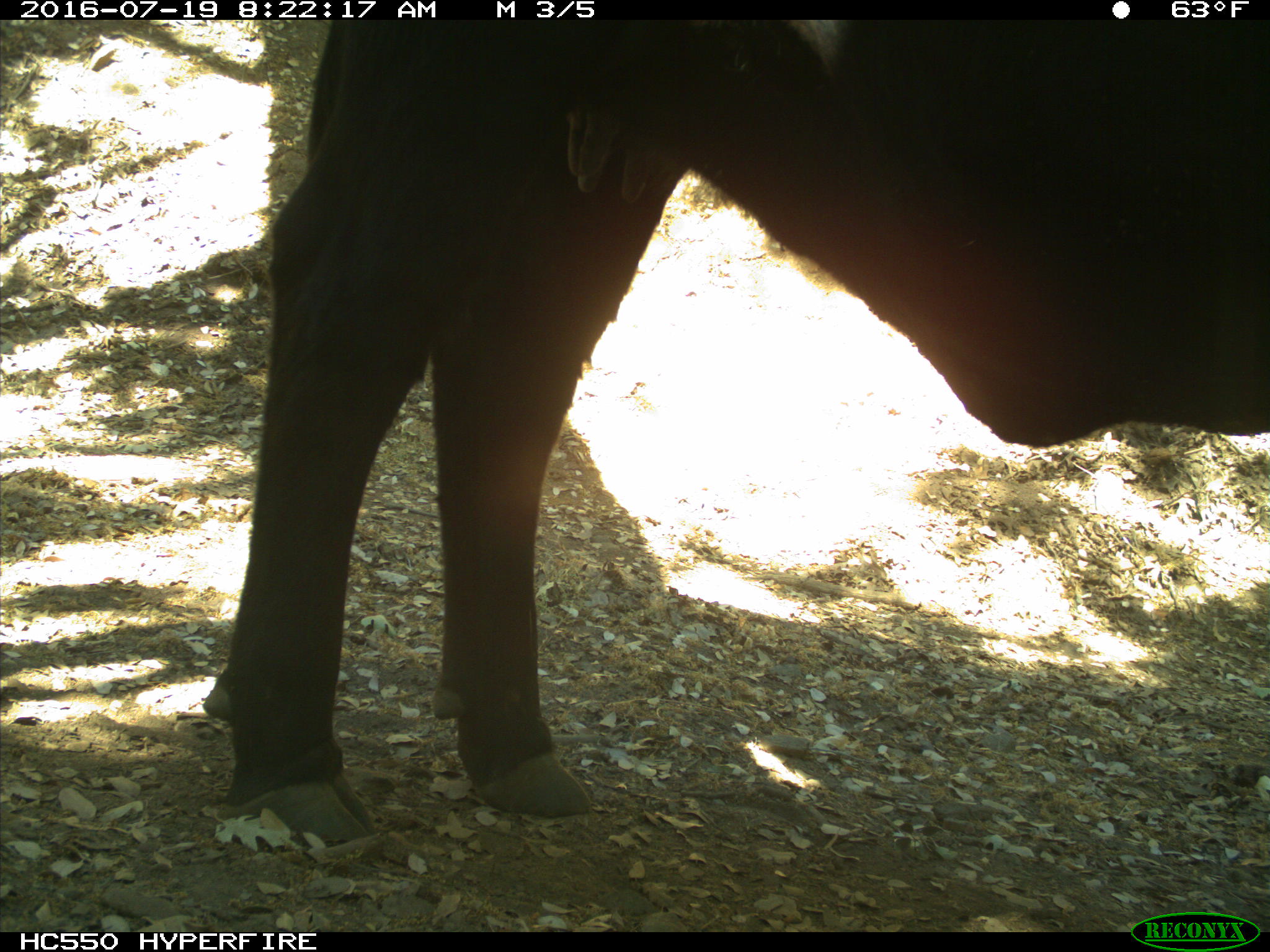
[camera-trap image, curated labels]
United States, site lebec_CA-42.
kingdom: Animalia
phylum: Chordata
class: Mammalia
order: Artiodactyla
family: Bovidae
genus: Bos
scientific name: Bos taurus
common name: domestic cow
Bos taurus (domestic cow).